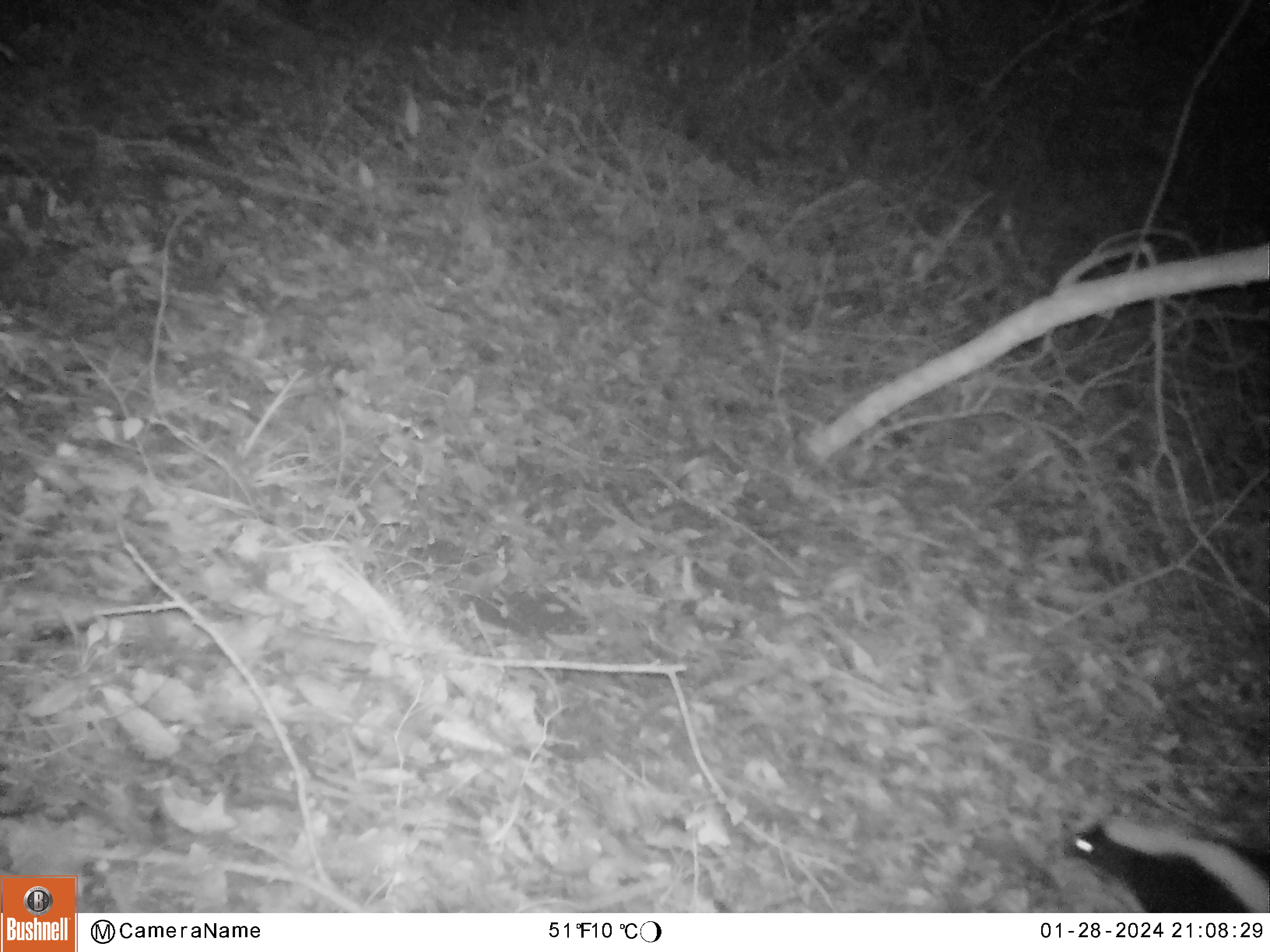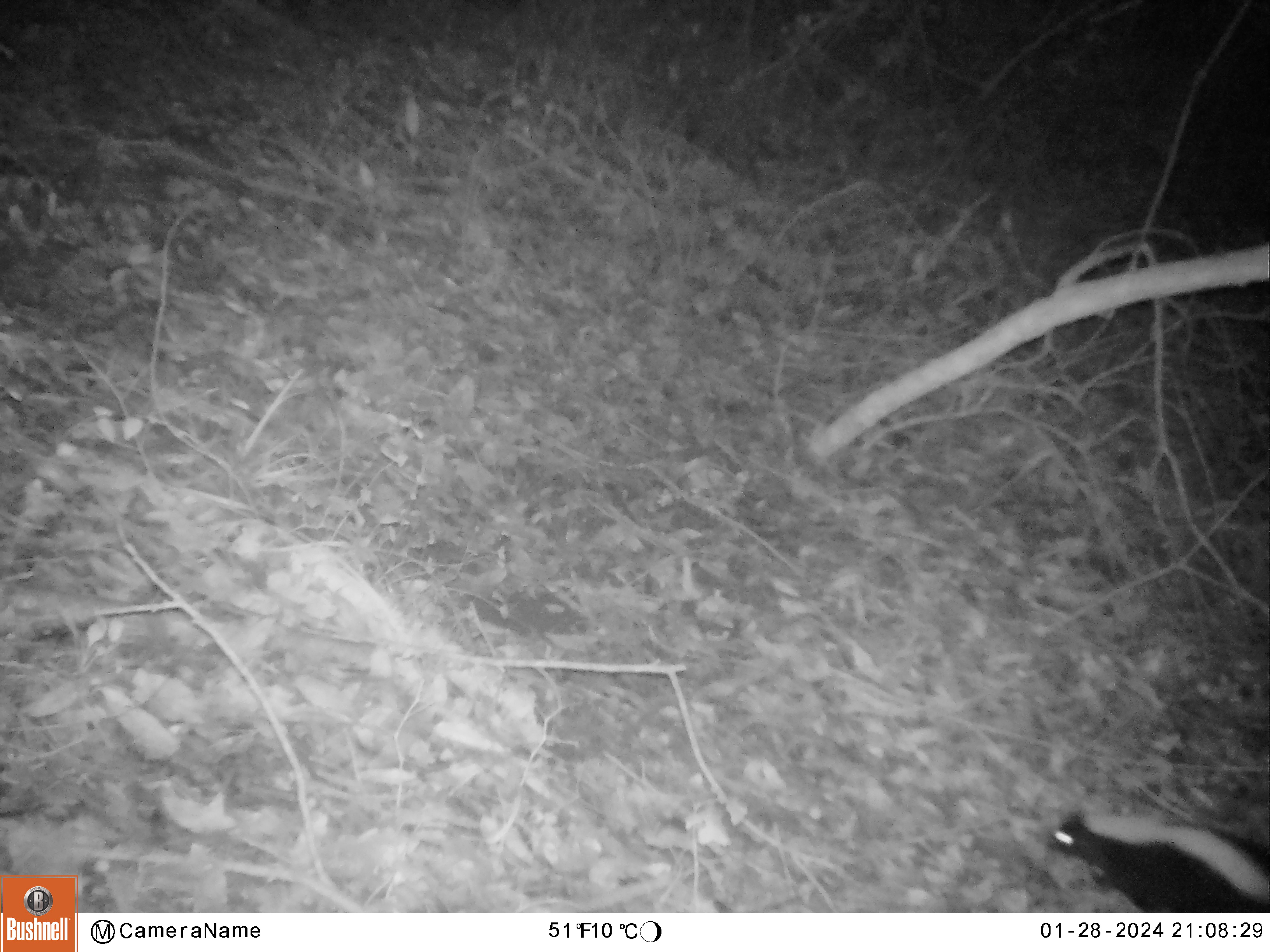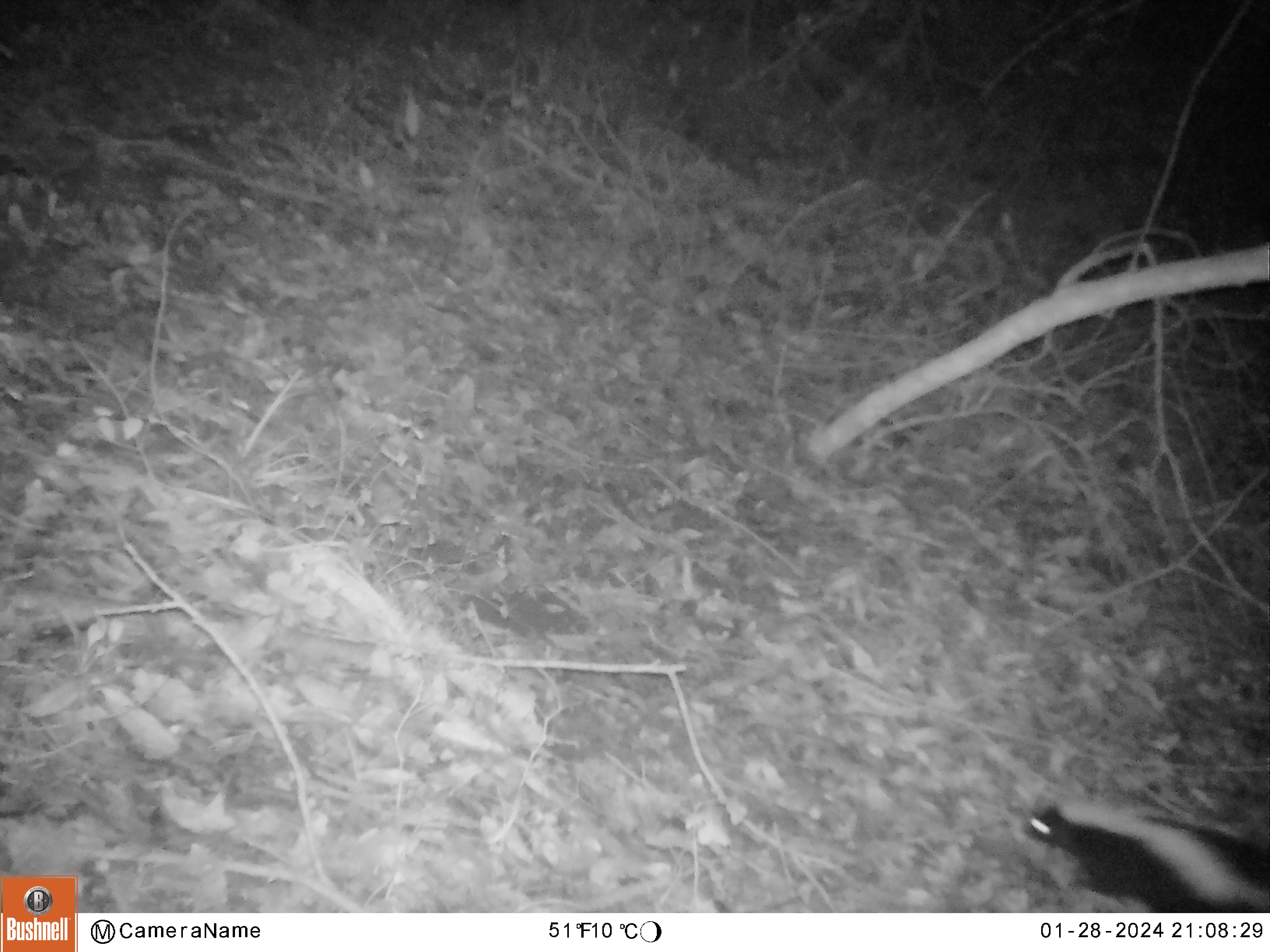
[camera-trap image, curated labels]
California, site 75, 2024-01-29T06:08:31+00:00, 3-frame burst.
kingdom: Animalia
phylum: Chordata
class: Mammalia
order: Carnivora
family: Mephitidae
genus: Mephitis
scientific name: Mephitis mephitis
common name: striped skunk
Striped skunk (Mephitis mephitis).